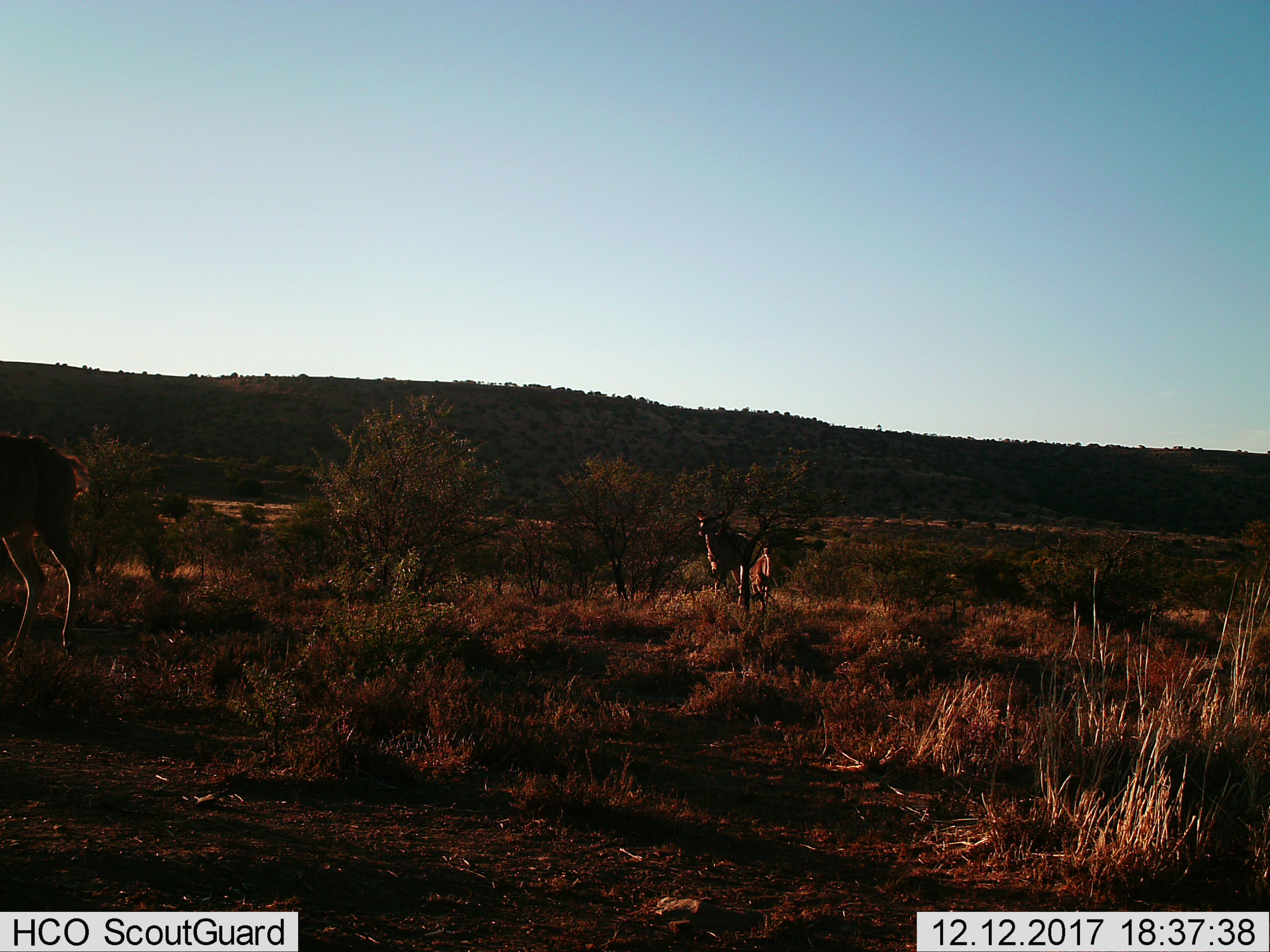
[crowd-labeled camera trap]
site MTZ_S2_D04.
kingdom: Animalia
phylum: Chordata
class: Mammalia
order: Artiodactyla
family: Bovidae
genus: Tragelaphus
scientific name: Tragelaphus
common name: kudu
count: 3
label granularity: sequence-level